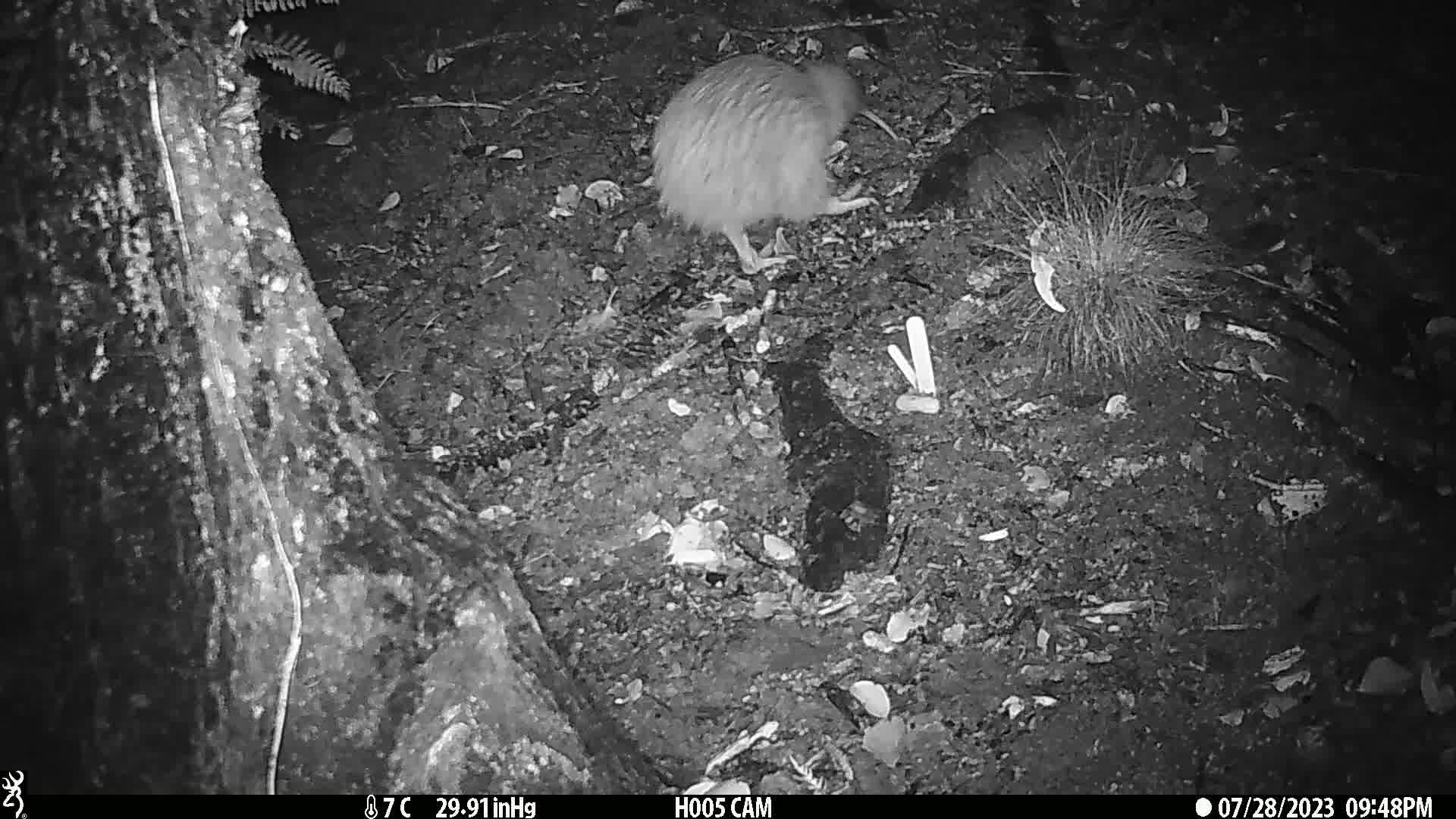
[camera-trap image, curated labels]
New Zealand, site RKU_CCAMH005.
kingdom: Animalia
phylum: Chordata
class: Aves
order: Apterygiformes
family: Apterygidae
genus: Apteryx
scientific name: Apteryx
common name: kiwi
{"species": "kiwi (Apteryx)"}